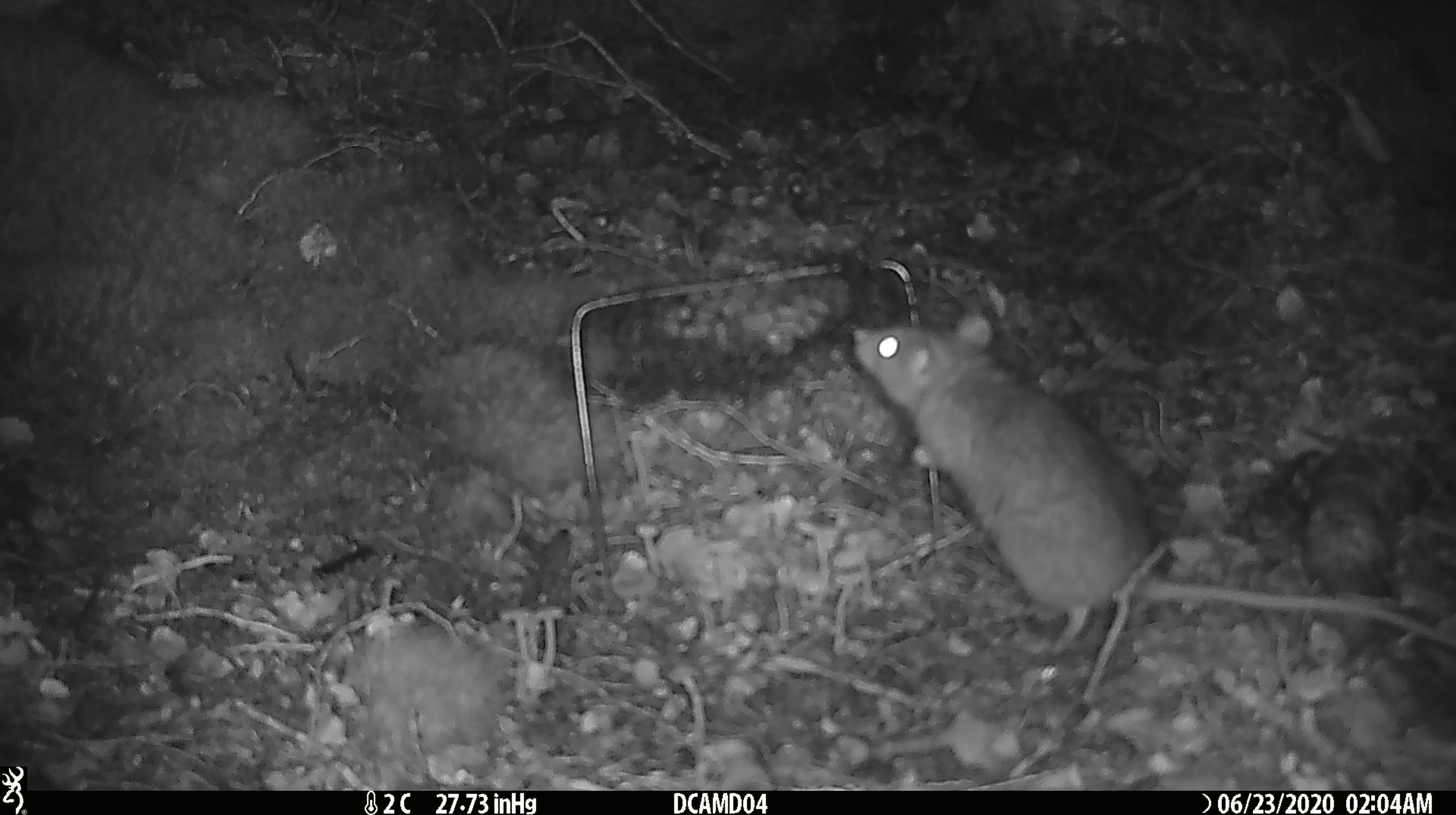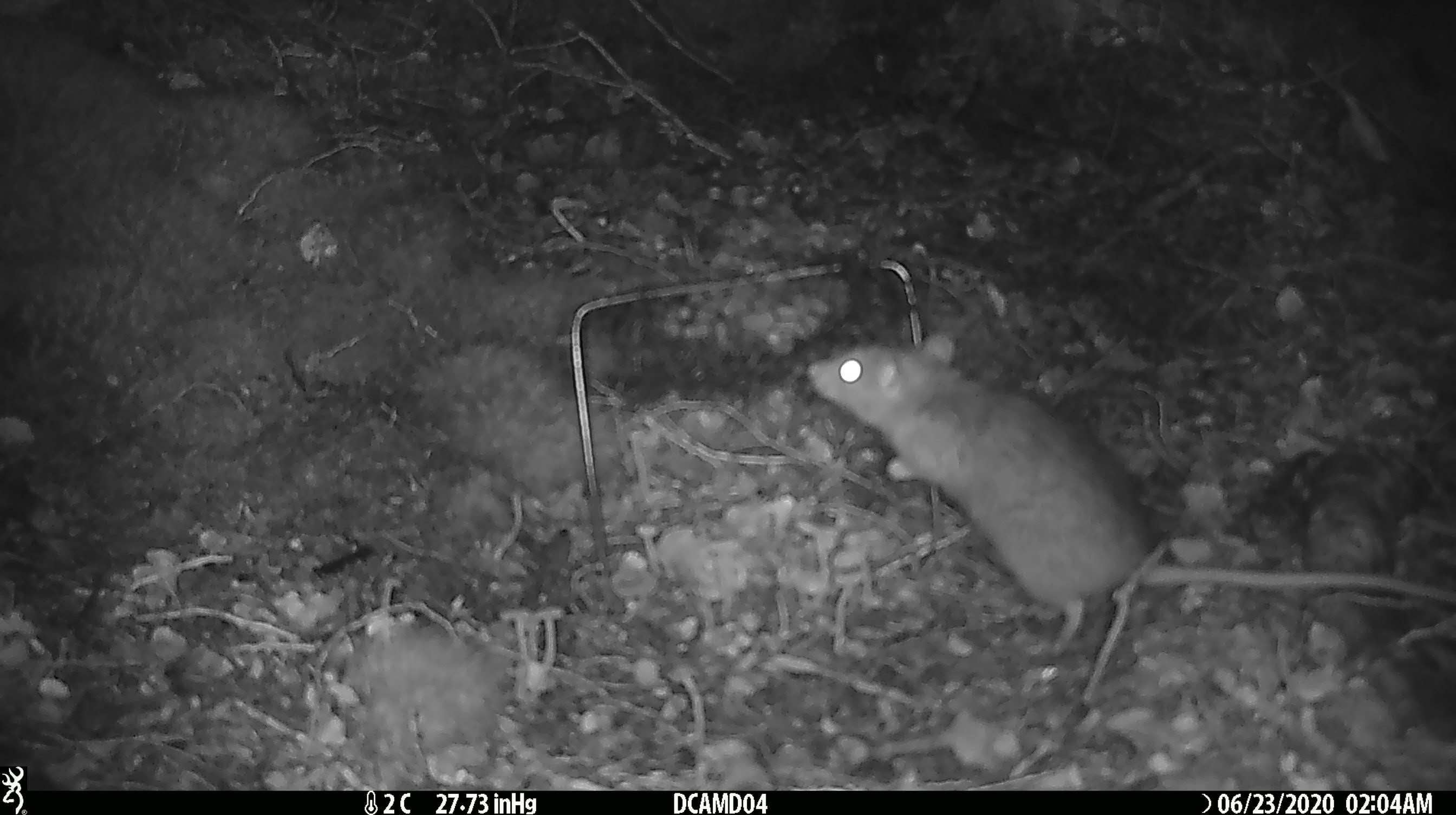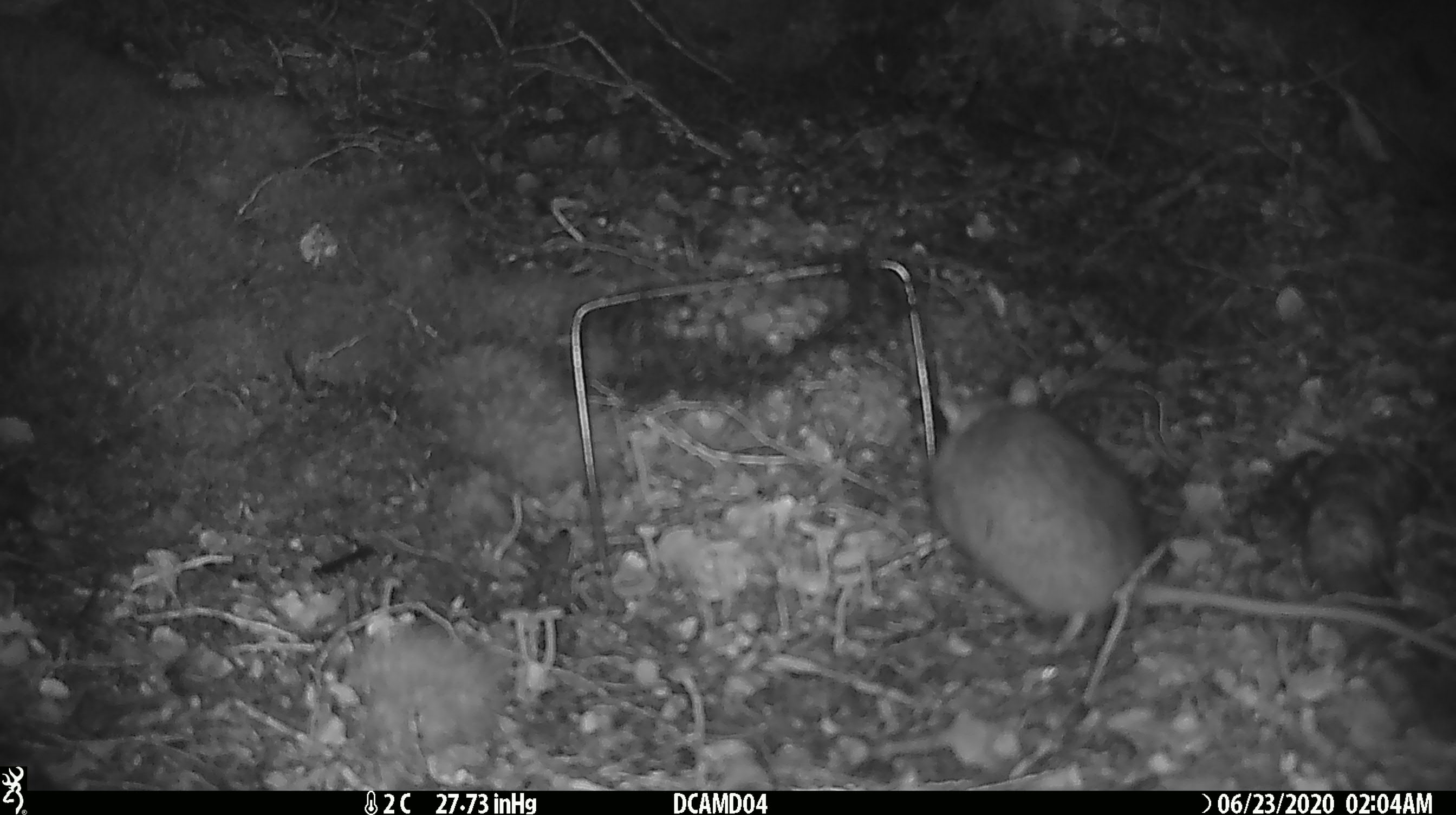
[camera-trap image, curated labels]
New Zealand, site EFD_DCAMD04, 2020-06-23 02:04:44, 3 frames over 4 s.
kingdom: Animalia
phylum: Chordata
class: Mammalia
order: Rodentia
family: Muridae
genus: Rattus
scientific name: Rattus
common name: rat